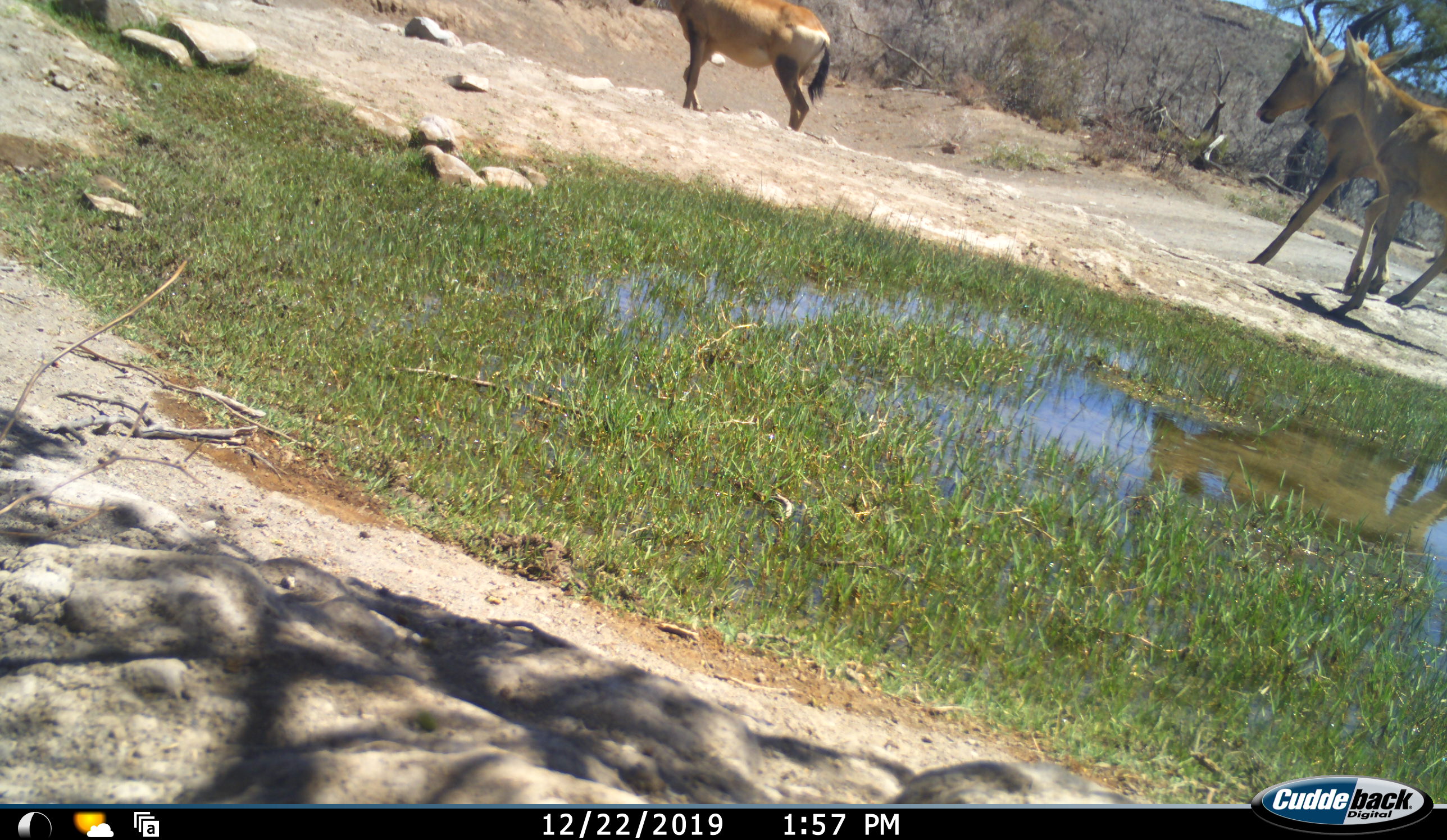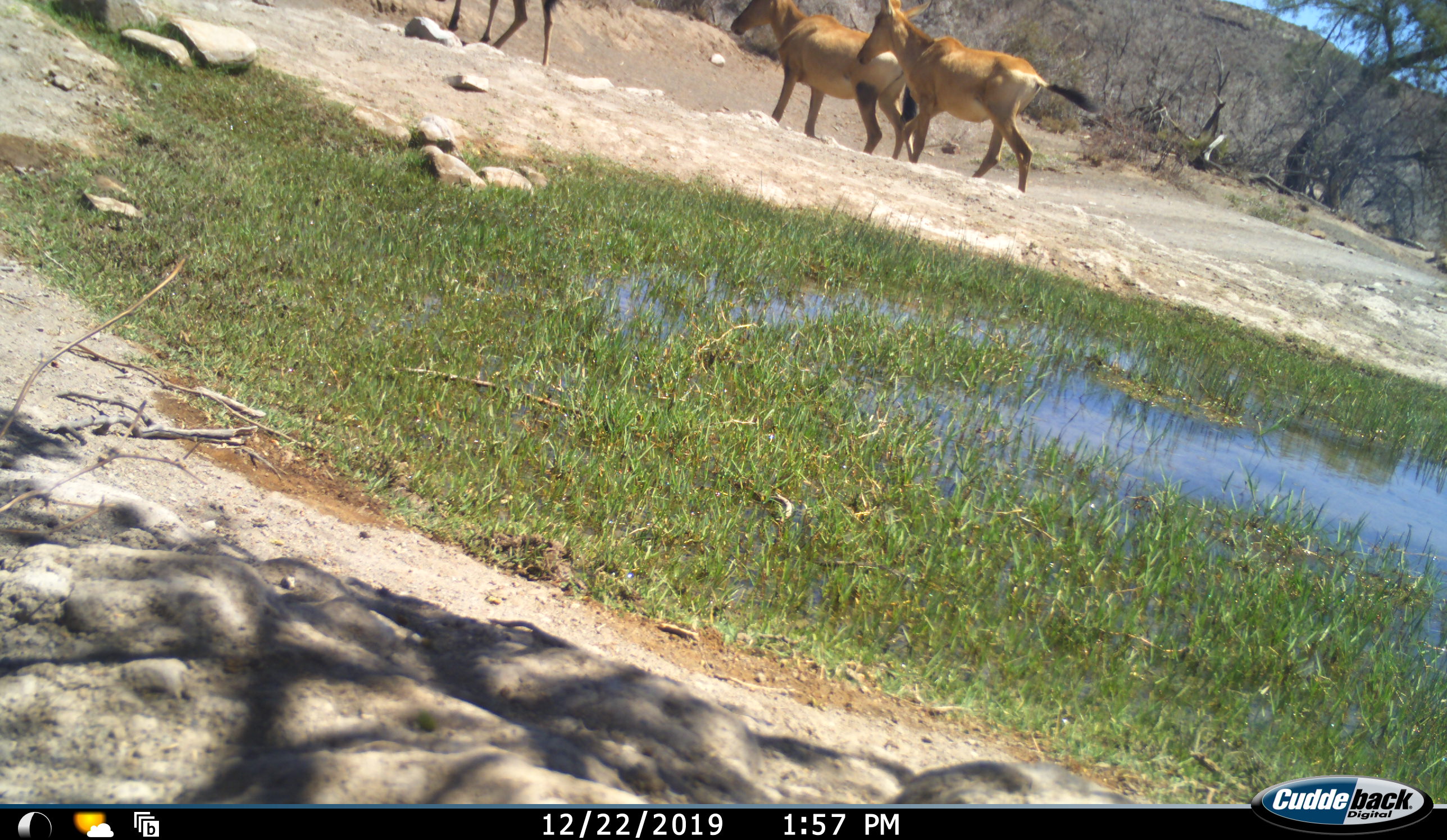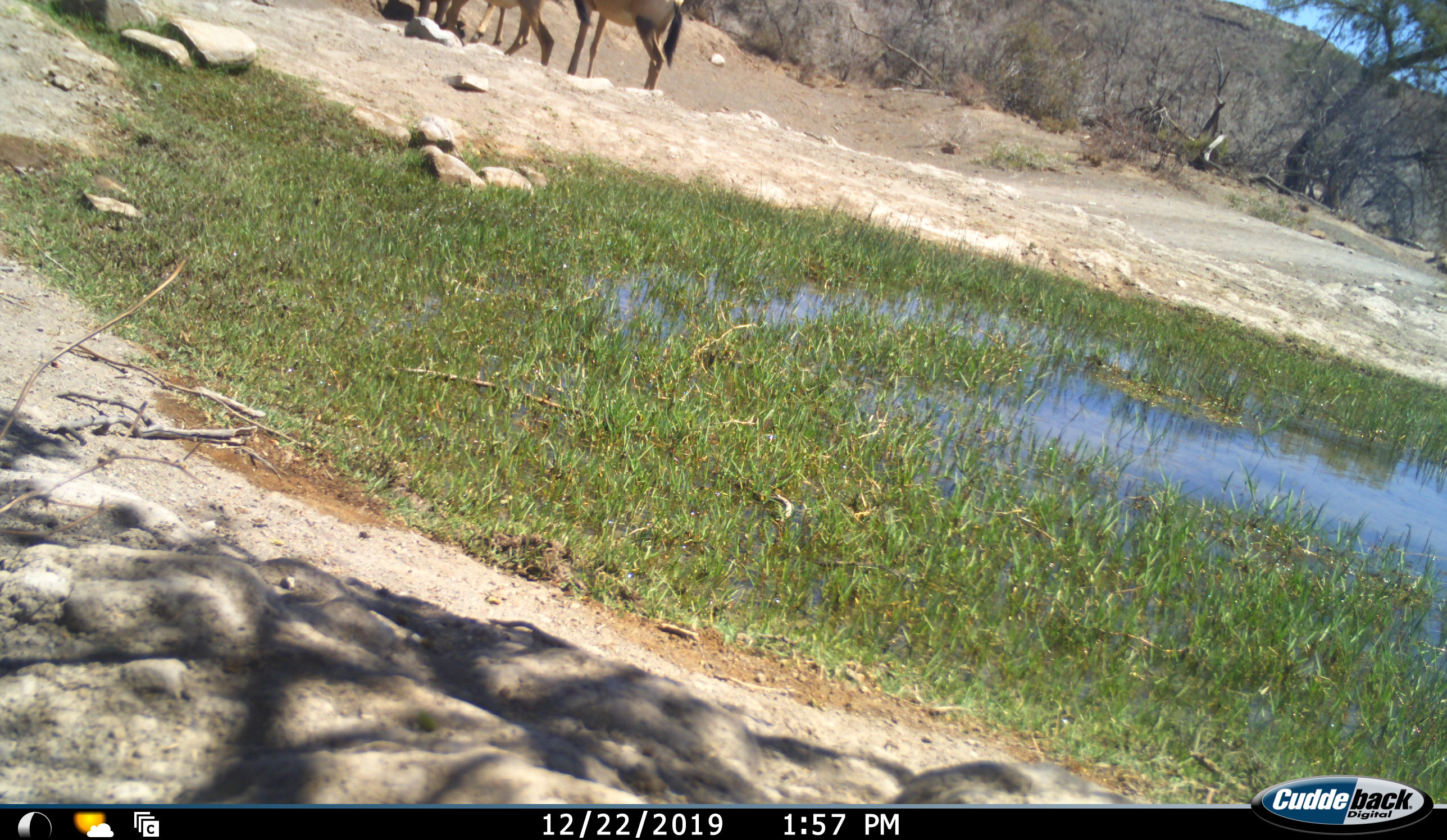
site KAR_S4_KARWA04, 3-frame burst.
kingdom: Animalia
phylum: Chordata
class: Mammalia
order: Artiodactyla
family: Bovidae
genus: Alcelaphus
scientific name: Alcelaphus buselaphus caama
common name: red hartebeest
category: hartebeestred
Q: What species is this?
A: Hartebeestred (red hartebeest) (Alcelaphus buselaphus caama).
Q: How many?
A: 3.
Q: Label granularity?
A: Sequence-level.